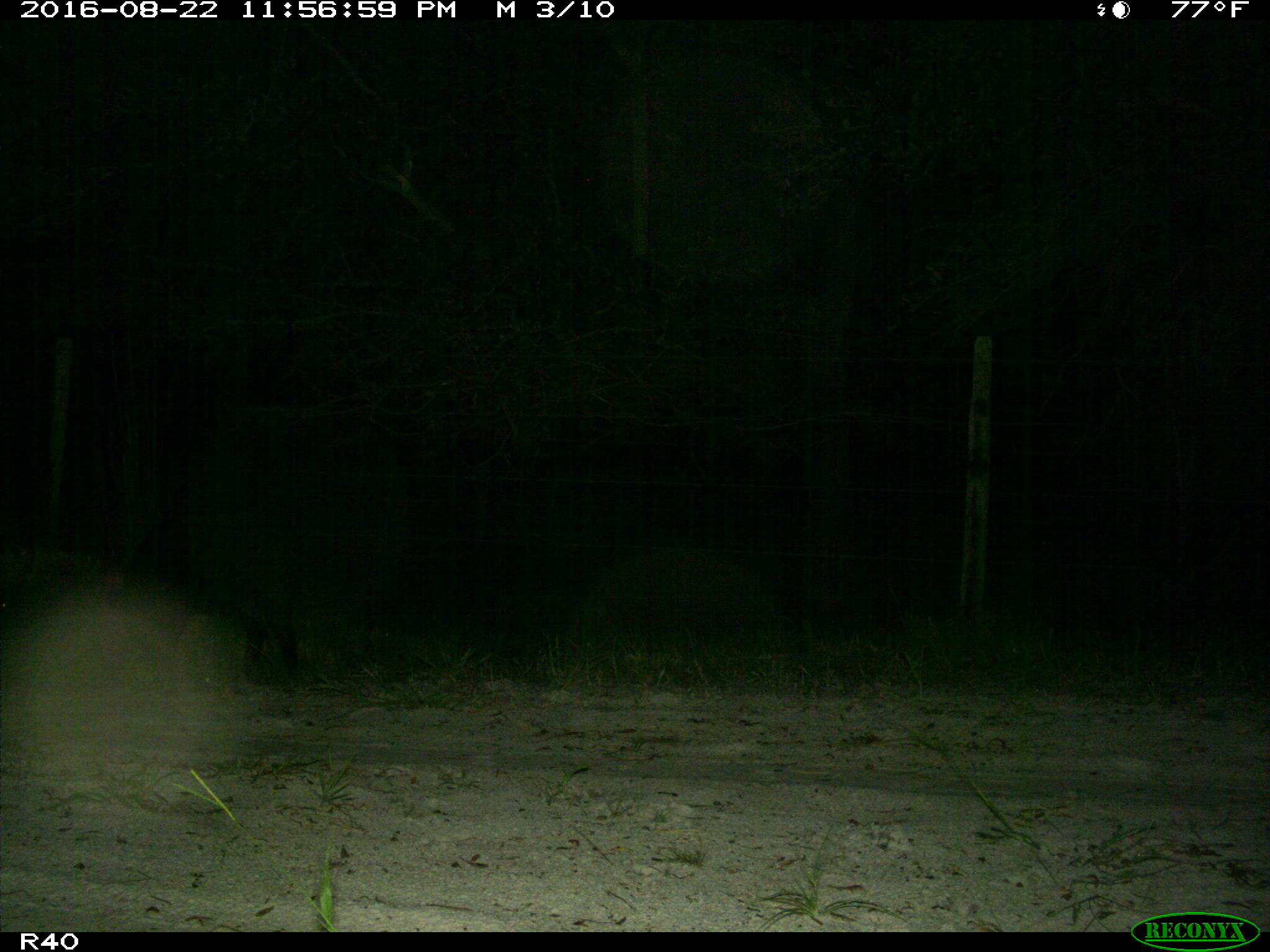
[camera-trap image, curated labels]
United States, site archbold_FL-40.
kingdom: Animalia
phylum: Chordata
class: Mammalia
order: Artiodactyla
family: Suidae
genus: Sus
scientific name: Sus scrofa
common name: wild boar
Sus scrofa (wild boar).